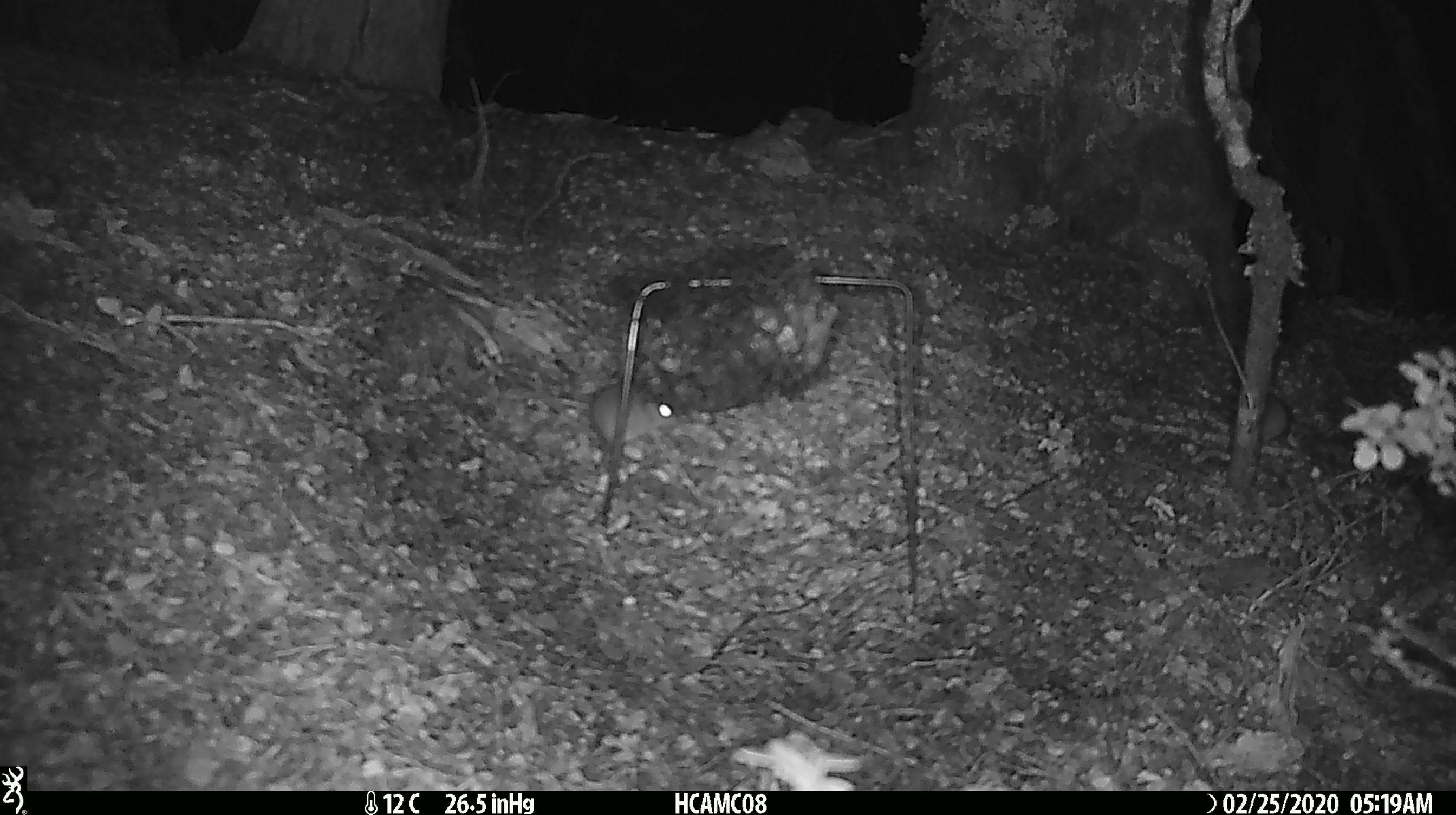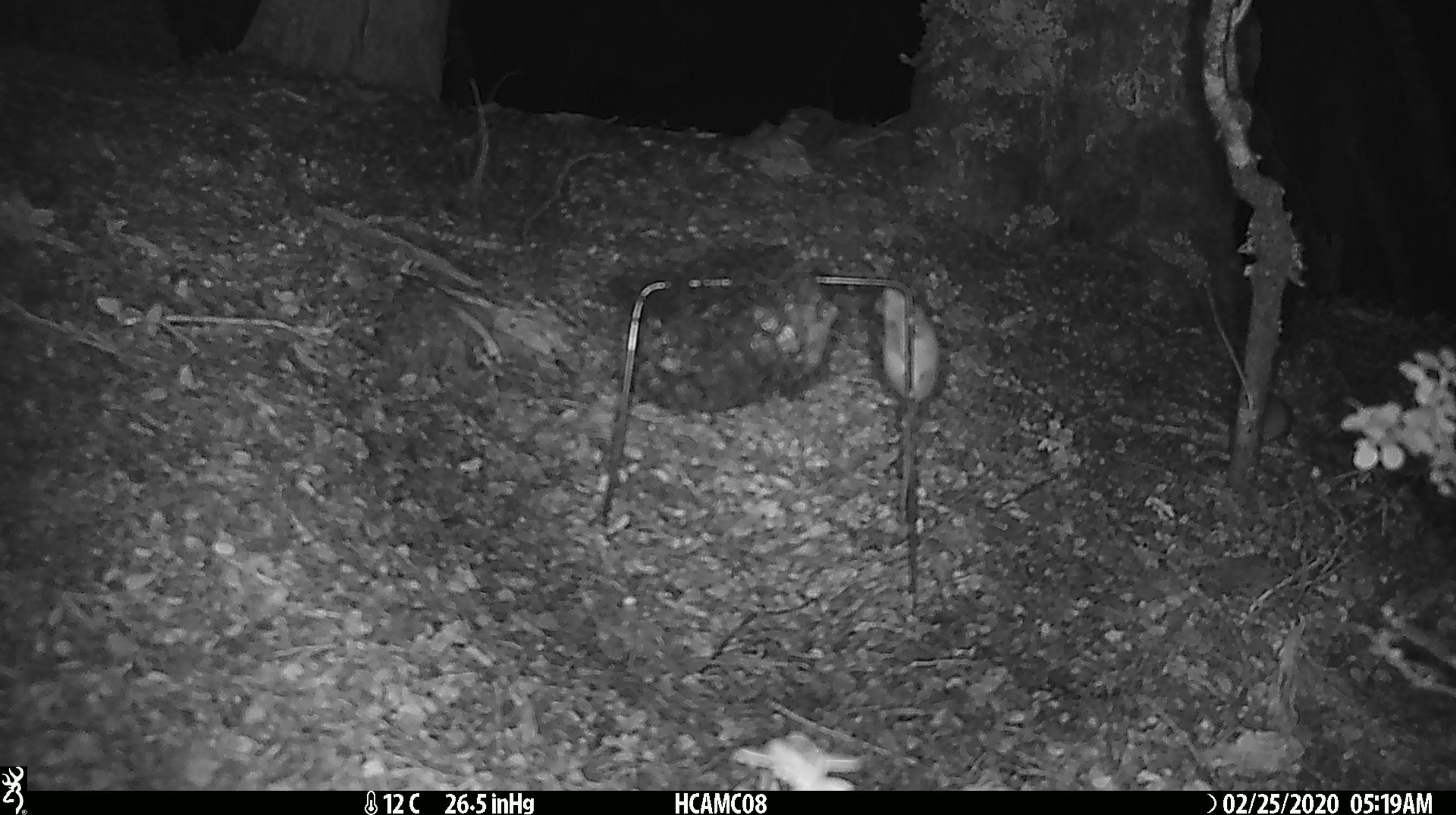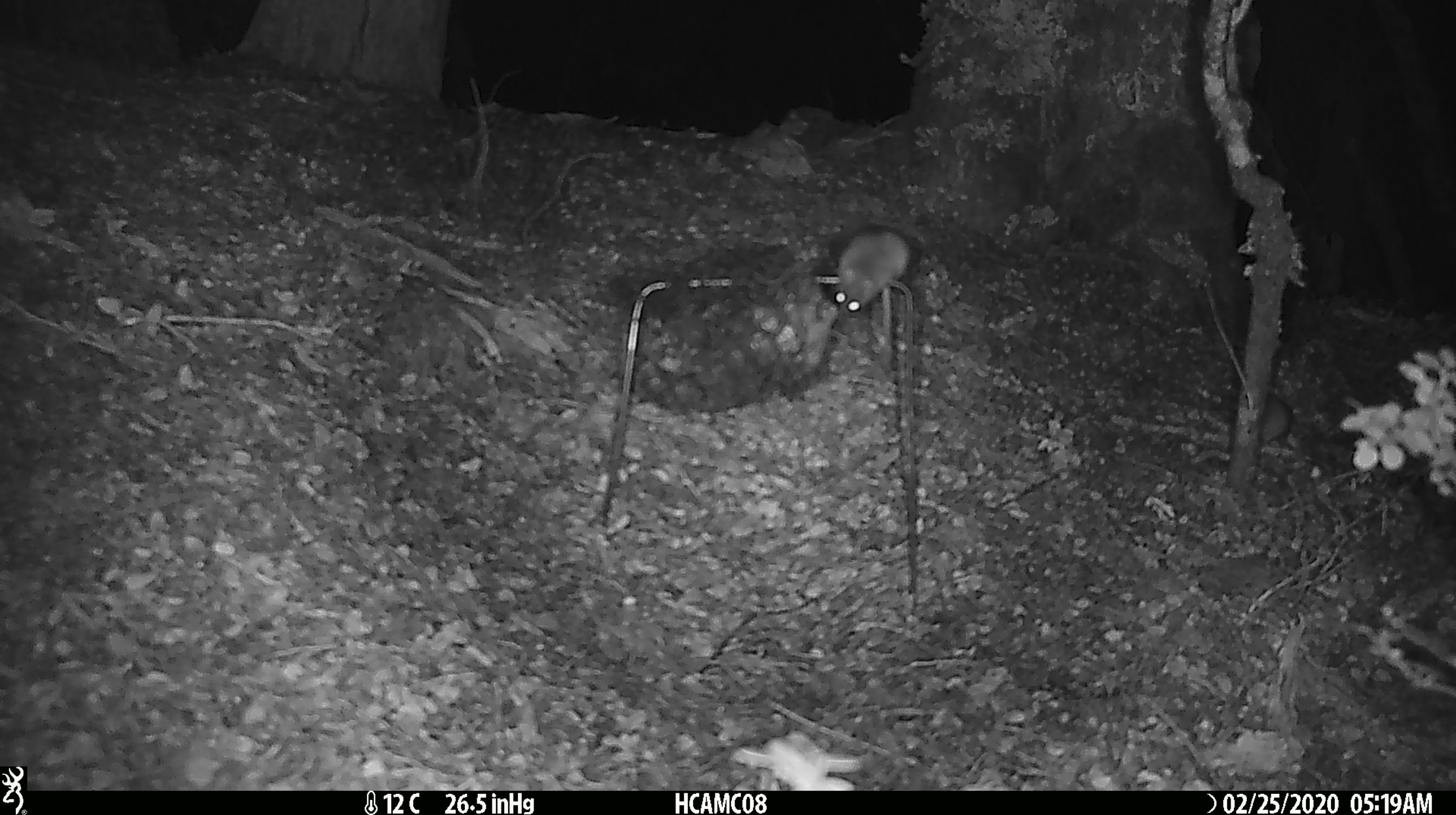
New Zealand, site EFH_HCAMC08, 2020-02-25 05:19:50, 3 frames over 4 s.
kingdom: Animalia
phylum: Chordata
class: Mammalia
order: Rodentia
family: Muridae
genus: Mus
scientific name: Mus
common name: mouse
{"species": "mouse (Mus)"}